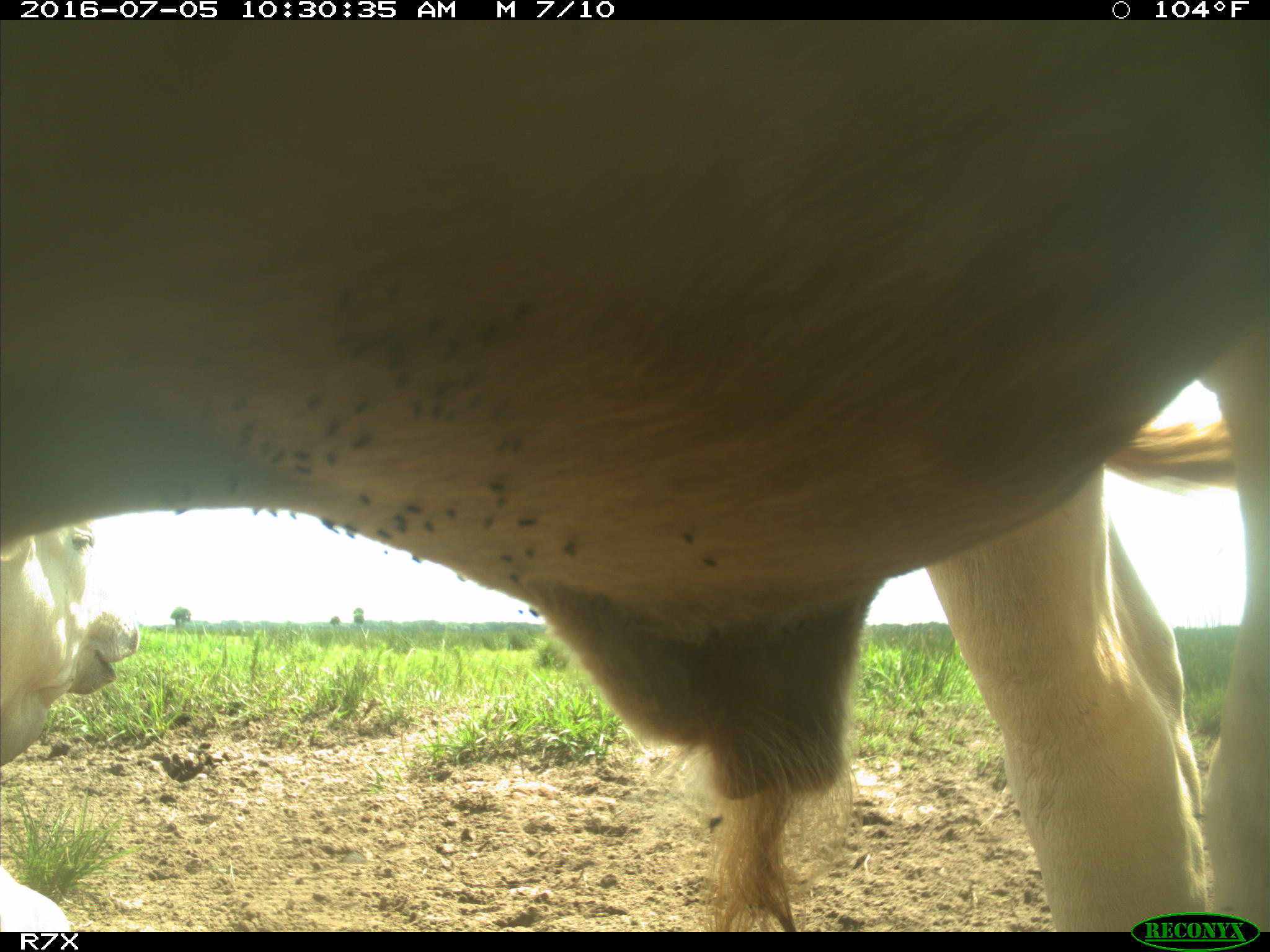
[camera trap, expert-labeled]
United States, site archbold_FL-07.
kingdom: Animalia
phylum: Chordata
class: Mammalia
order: Artiodactyla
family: Bovidae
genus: Bos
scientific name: Bos taurus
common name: domestic cow